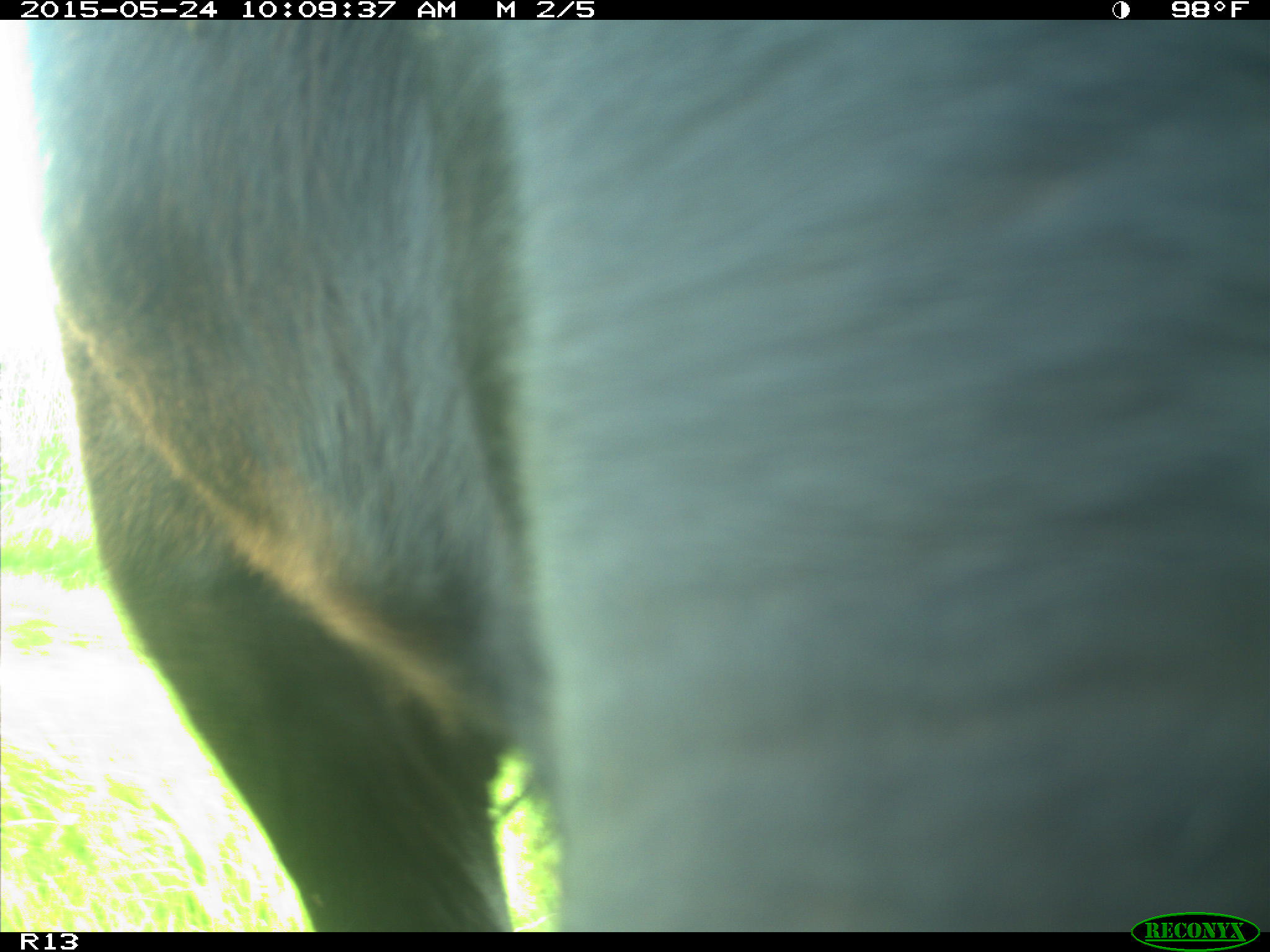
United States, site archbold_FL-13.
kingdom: Animalia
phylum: Chordata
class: Mammalia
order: Artiodactyla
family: Bovidae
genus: Bos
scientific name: Bos taurus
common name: domestic cow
Bos taurus (domestic cow).